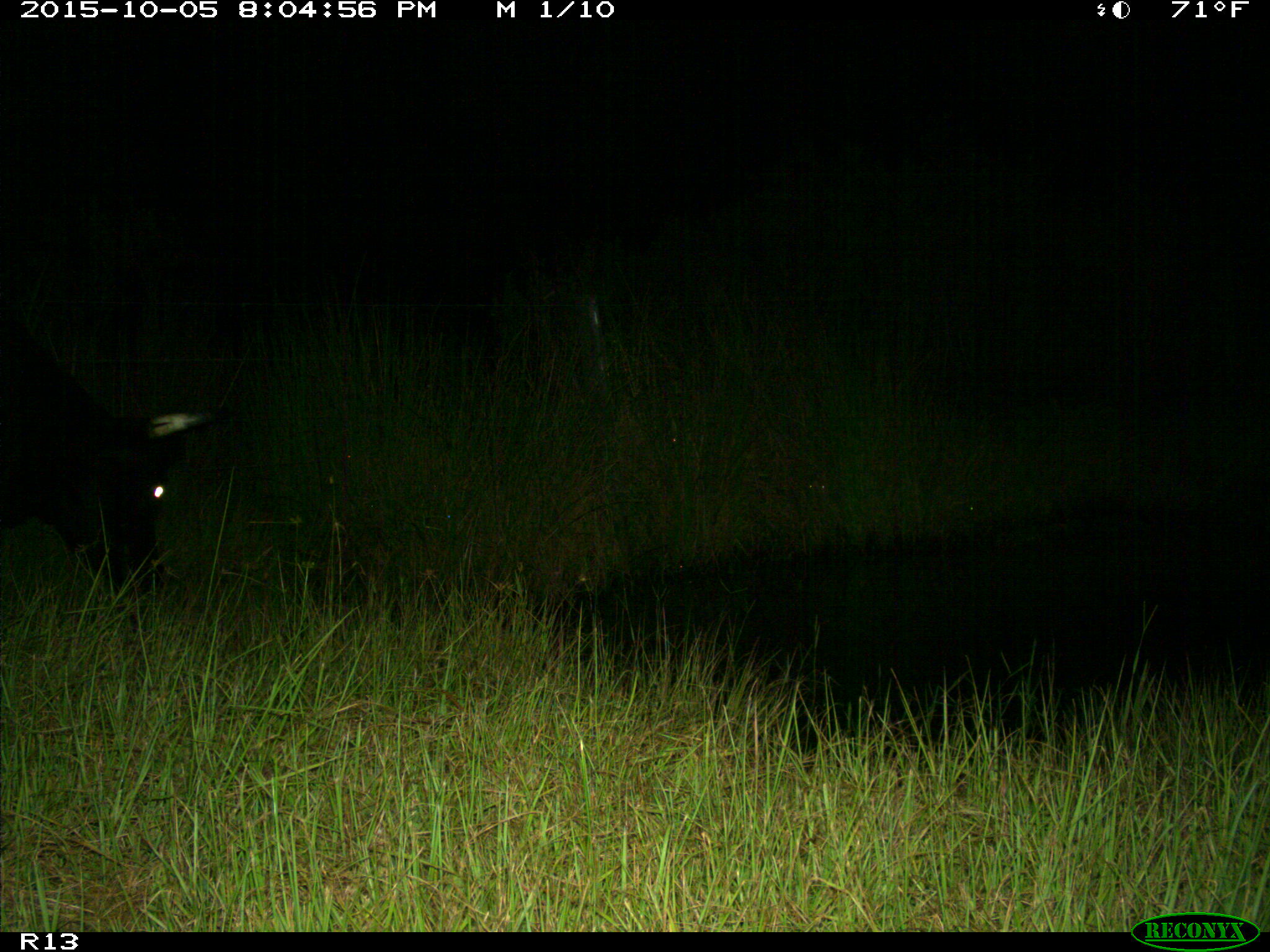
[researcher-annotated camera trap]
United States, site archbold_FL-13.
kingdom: Animalia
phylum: Chordata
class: Mammalia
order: Artiodactyla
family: Bovidae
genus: Bos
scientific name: Bos taurus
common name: domestic cow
Bos taurus (domestic cow).